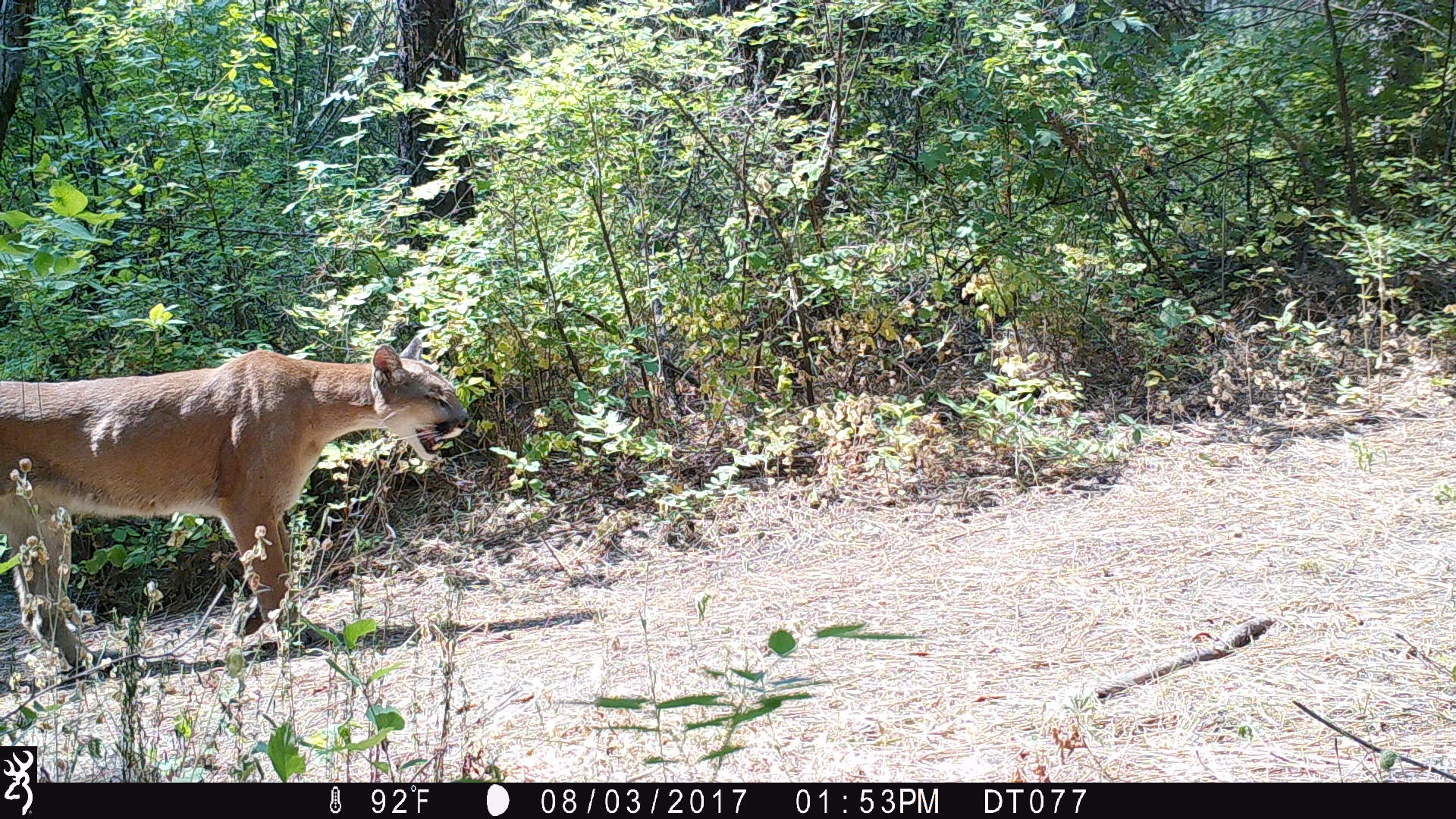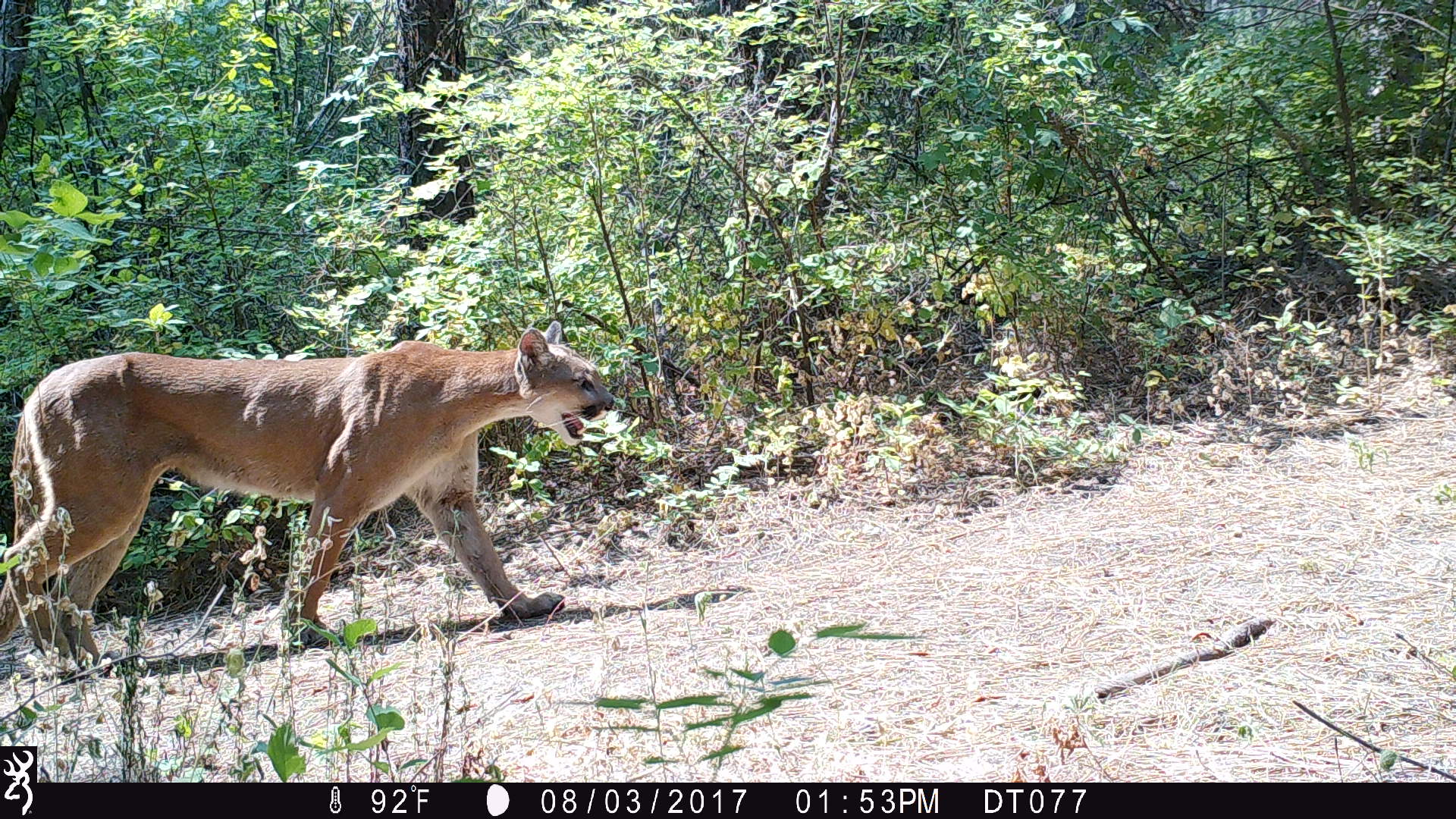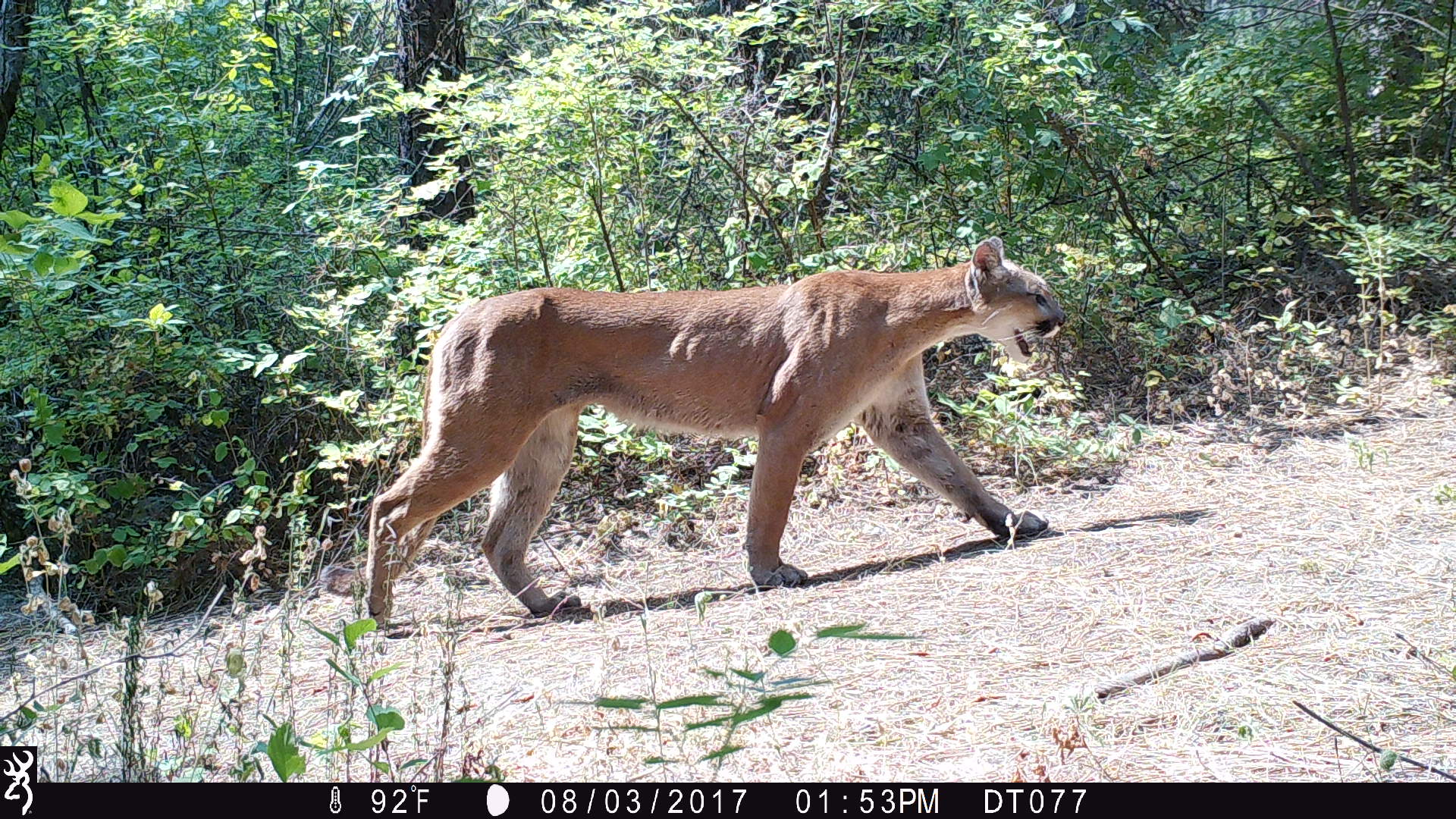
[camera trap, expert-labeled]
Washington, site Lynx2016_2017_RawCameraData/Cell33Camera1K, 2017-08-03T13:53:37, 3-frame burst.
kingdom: Animalia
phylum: Chordata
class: Mammalia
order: Carnivora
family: Felidae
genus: Puma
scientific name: Puma concolor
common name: mountain lion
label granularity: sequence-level